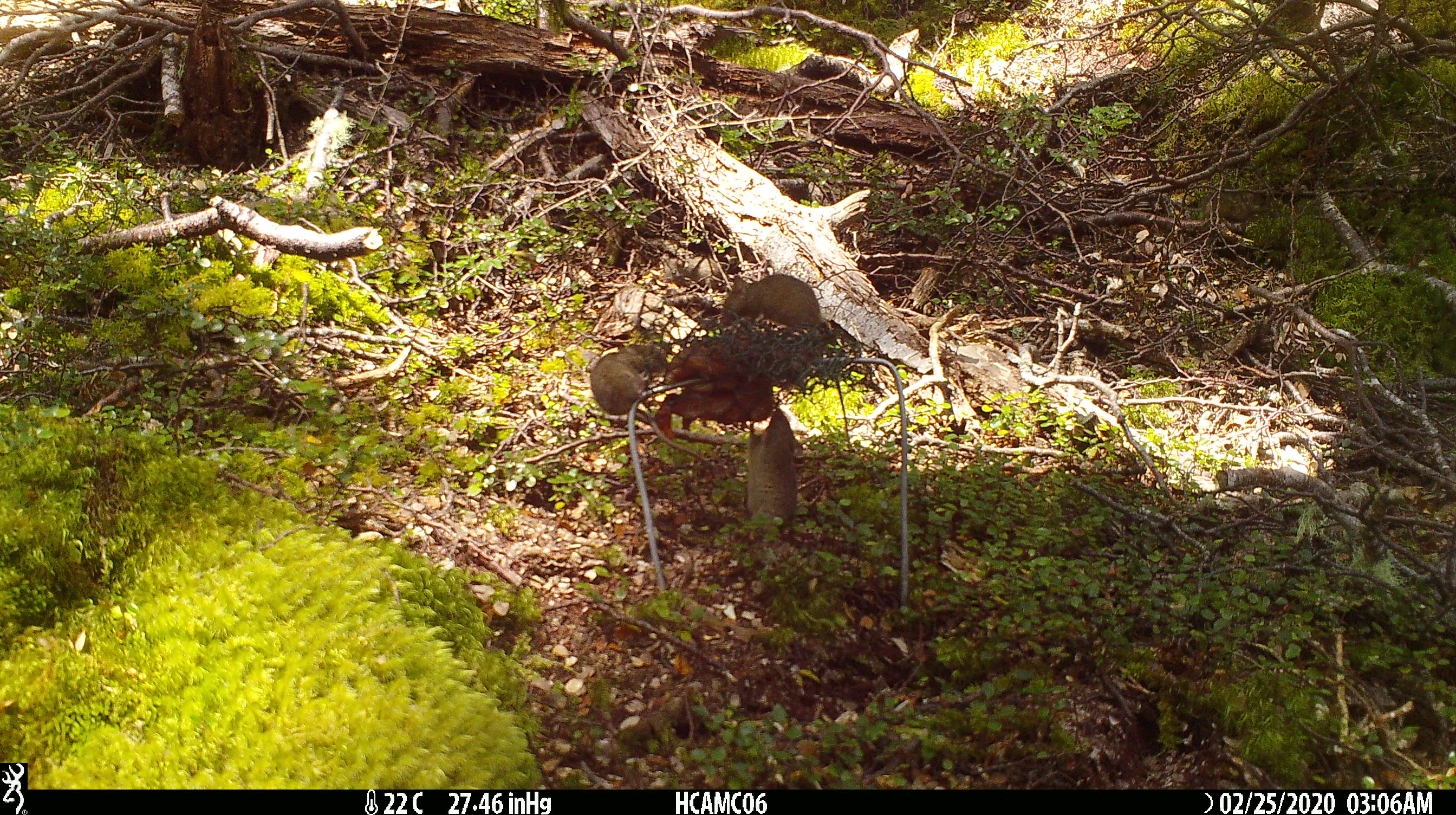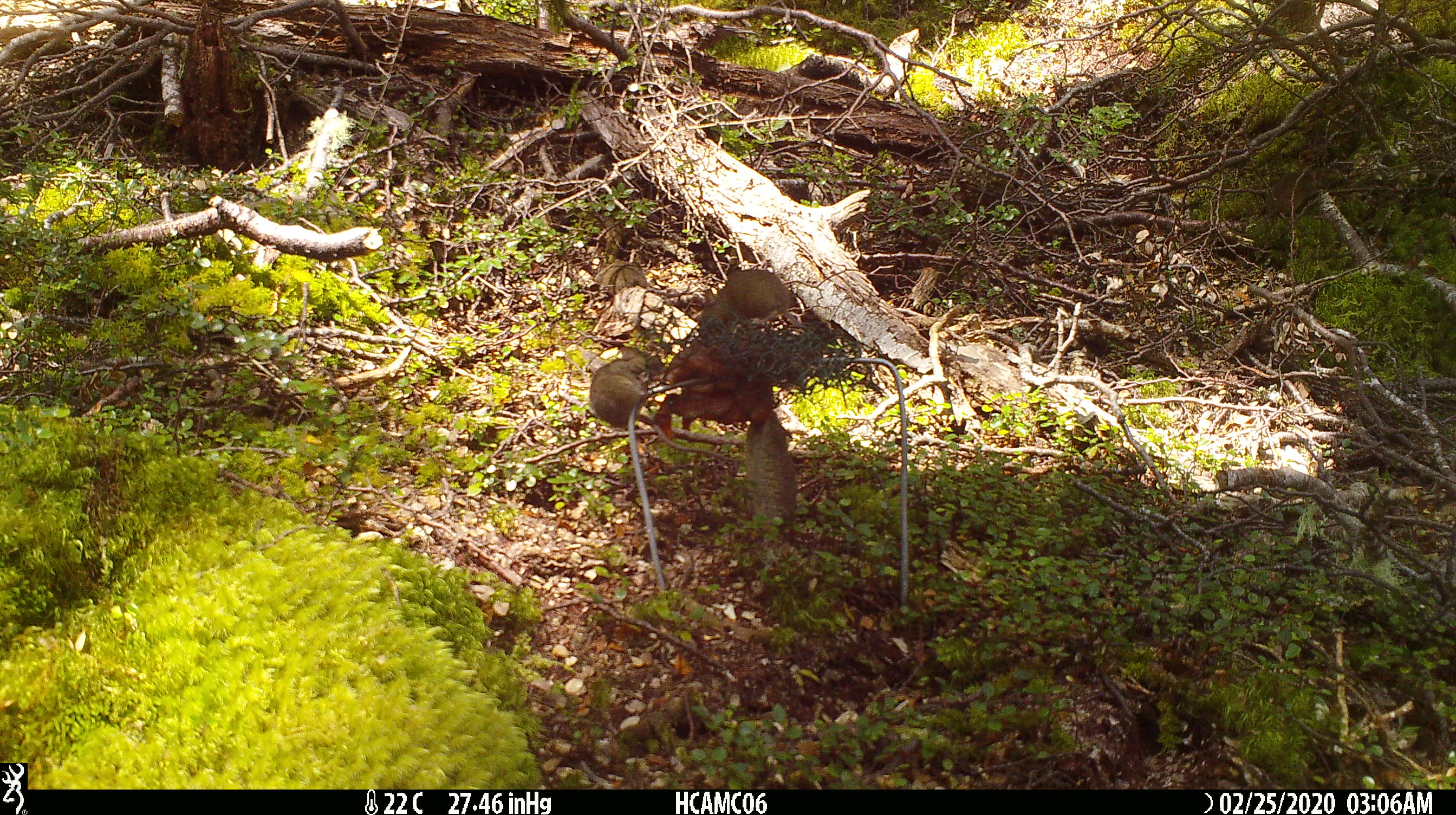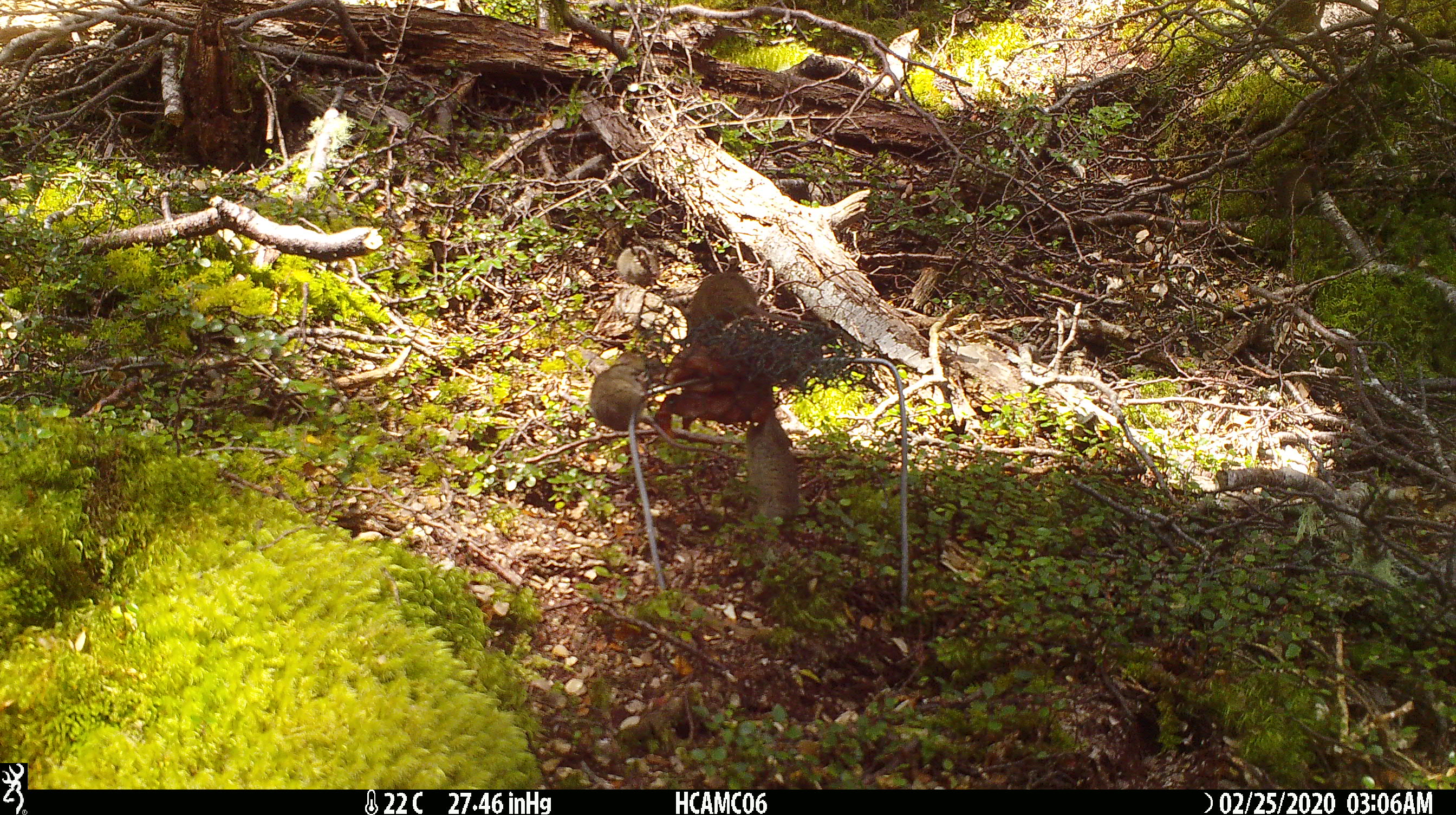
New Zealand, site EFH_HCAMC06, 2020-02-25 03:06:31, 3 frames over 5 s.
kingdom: Animalia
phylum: Chordata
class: Mammalia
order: Rodentia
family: Muridae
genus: Mus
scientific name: Mus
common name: mouse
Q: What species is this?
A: Mouse (Mus).